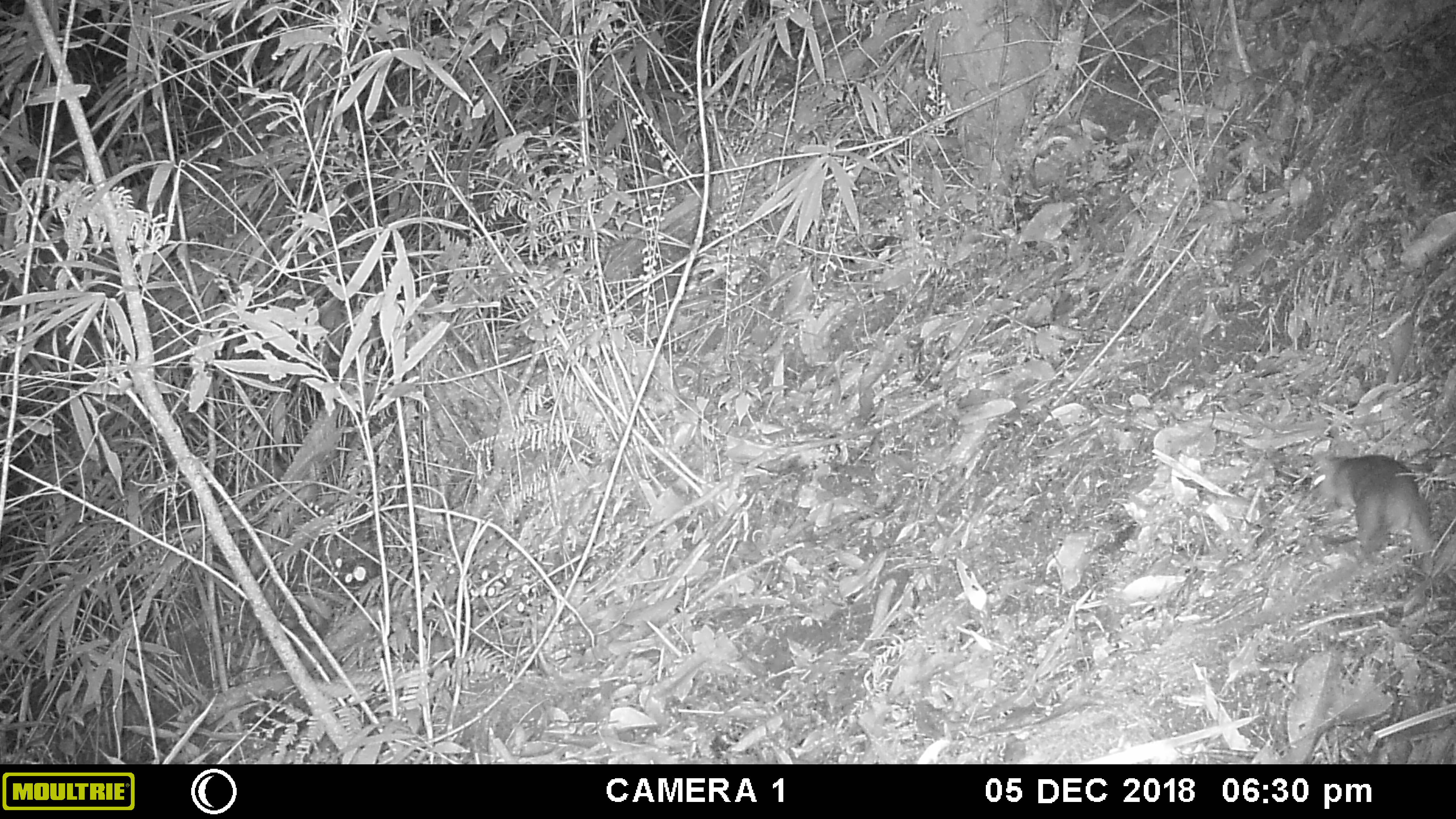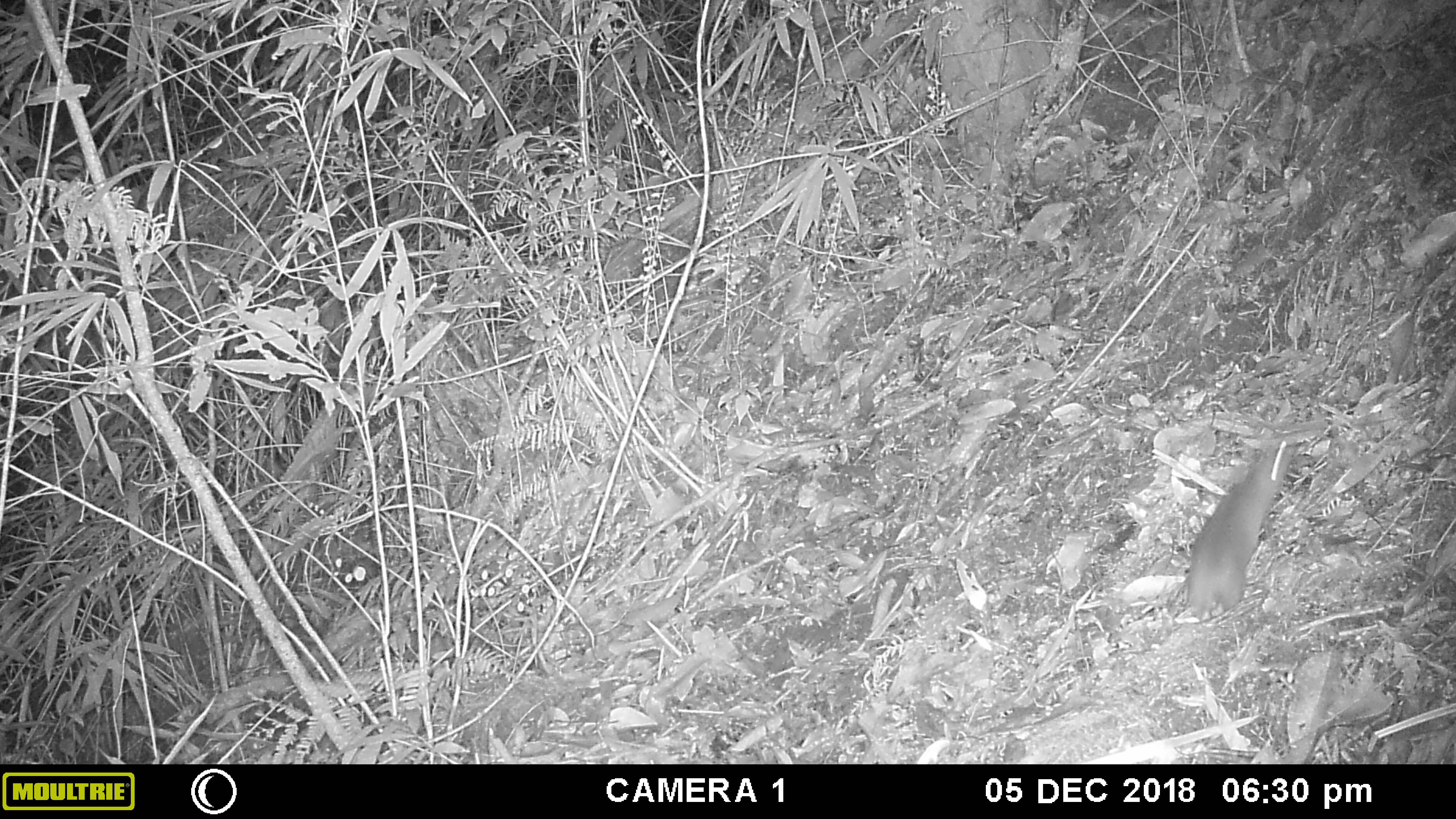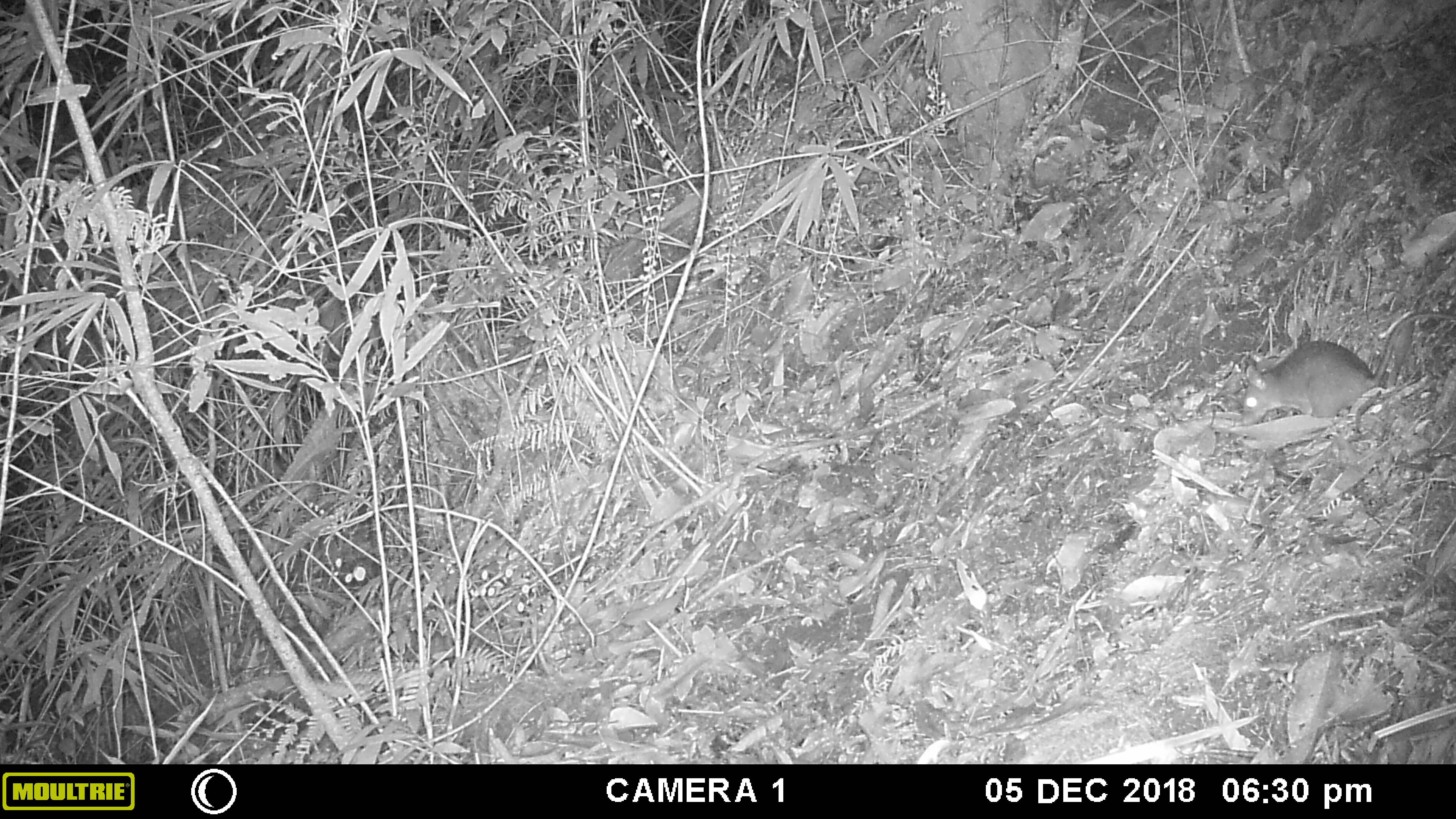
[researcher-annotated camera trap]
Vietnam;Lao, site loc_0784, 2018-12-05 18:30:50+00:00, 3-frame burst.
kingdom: Animalia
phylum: Chordata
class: Mammalia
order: Rodentia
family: Muridae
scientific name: Muridae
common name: old-world mice and rats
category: unidentified murid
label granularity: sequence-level